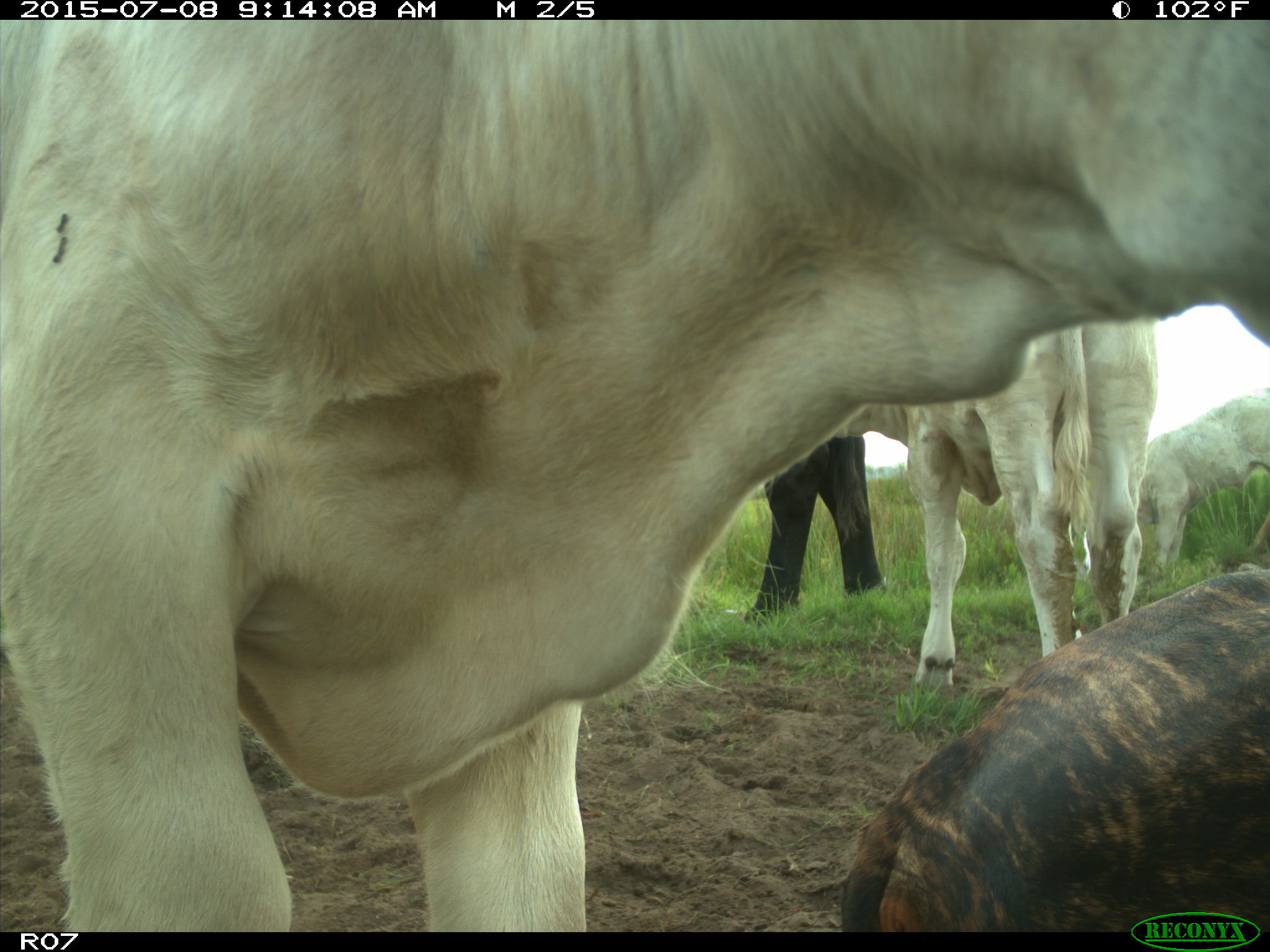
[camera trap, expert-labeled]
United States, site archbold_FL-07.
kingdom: Animalia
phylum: Chordata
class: Mammalia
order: Artiodactyla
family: Bovidae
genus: Bos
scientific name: Bos taurus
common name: domestic cow